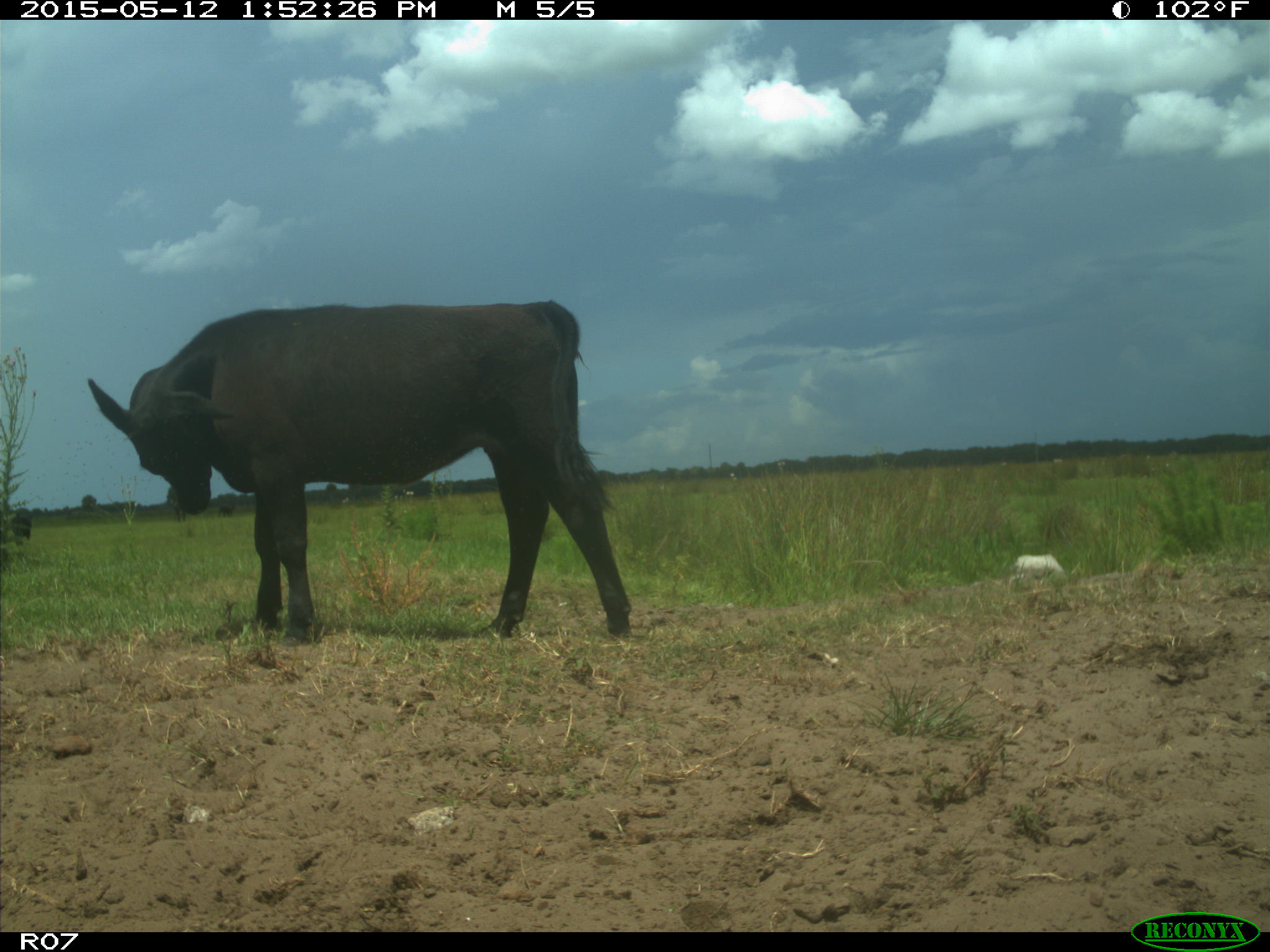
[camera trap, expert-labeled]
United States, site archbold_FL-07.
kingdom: Animalia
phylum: Chordata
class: Mammalia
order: Artiodactyla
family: Bovidae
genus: Bos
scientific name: Bos taurus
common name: domestic cow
Bos taurus (domestic cow).